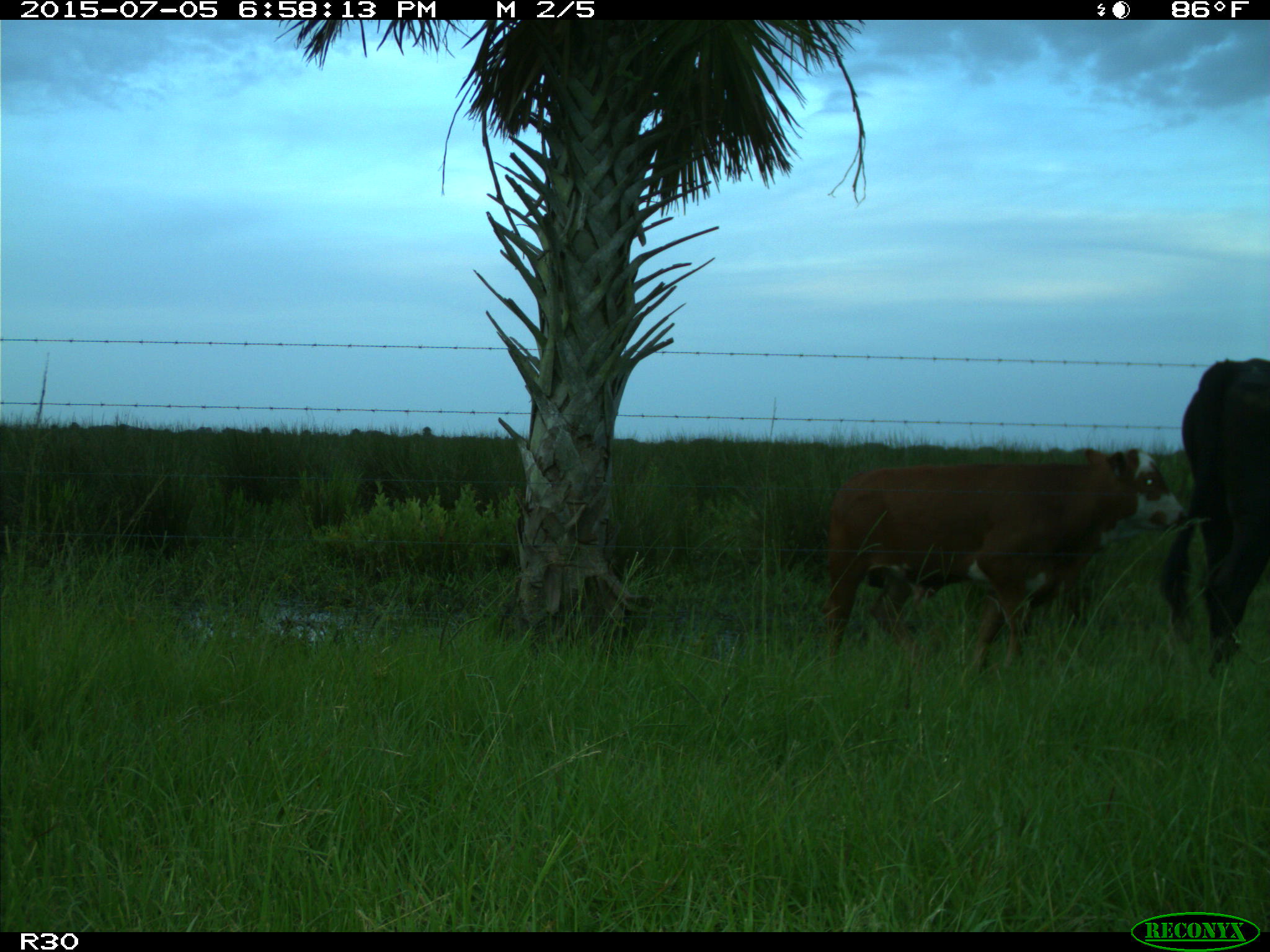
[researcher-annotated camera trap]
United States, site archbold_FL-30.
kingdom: Animalia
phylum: Chordata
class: Mammalia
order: Artiodactyla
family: Bovidae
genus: Bos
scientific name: Bos taurus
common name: domestic cow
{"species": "Bos taurus (domestic cow)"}